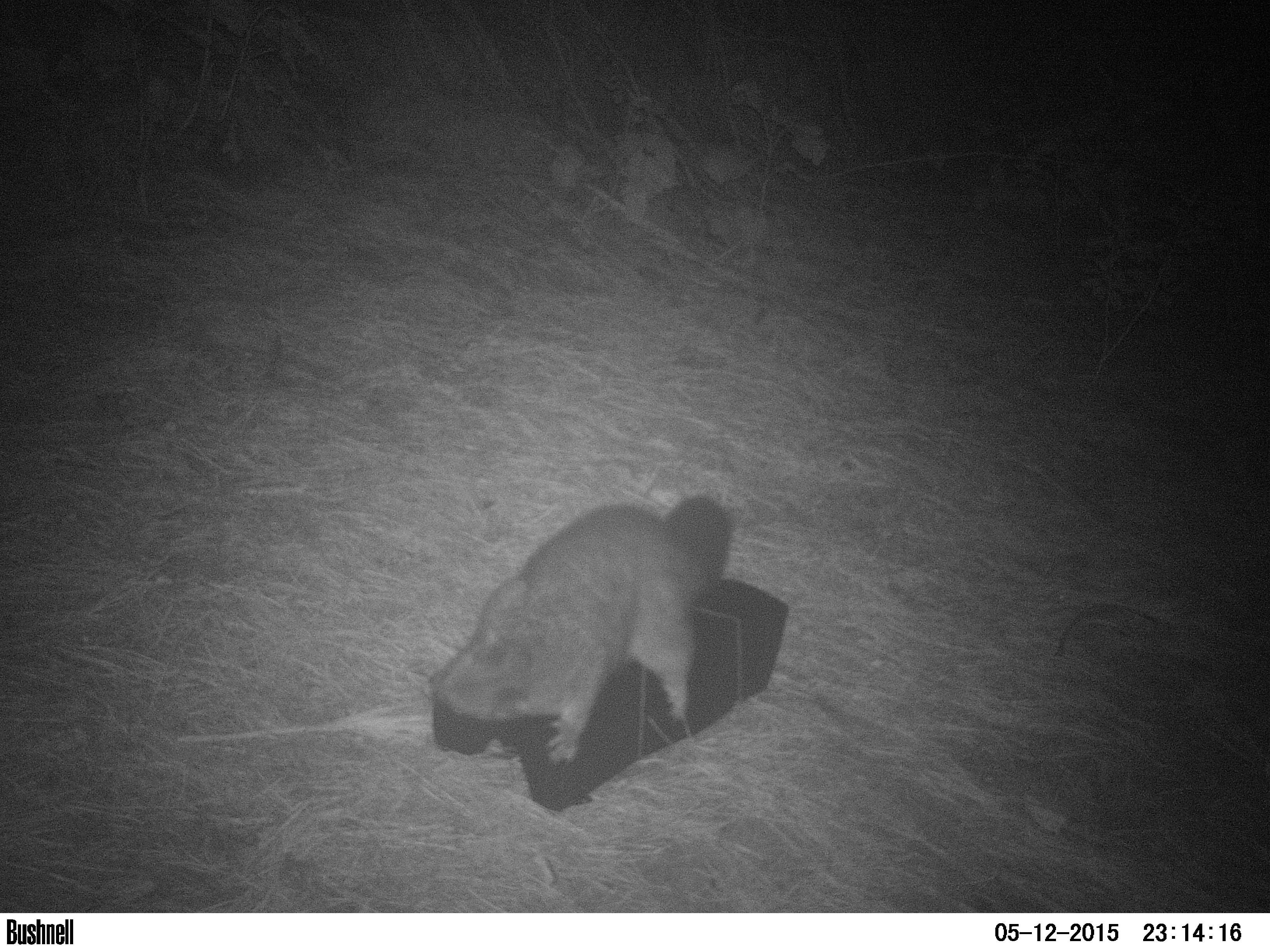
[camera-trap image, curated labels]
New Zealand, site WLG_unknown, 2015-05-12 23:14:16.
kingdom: Animalia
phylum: Chordata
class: Mammalia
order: Diprotodontia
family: Phalangeridae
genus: Trichosurus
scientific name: Trichosurus vulpecula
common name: common brushtail possum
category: possum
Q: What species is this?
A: Possum (common brushtail possum) (Trichosurus vulpecula).